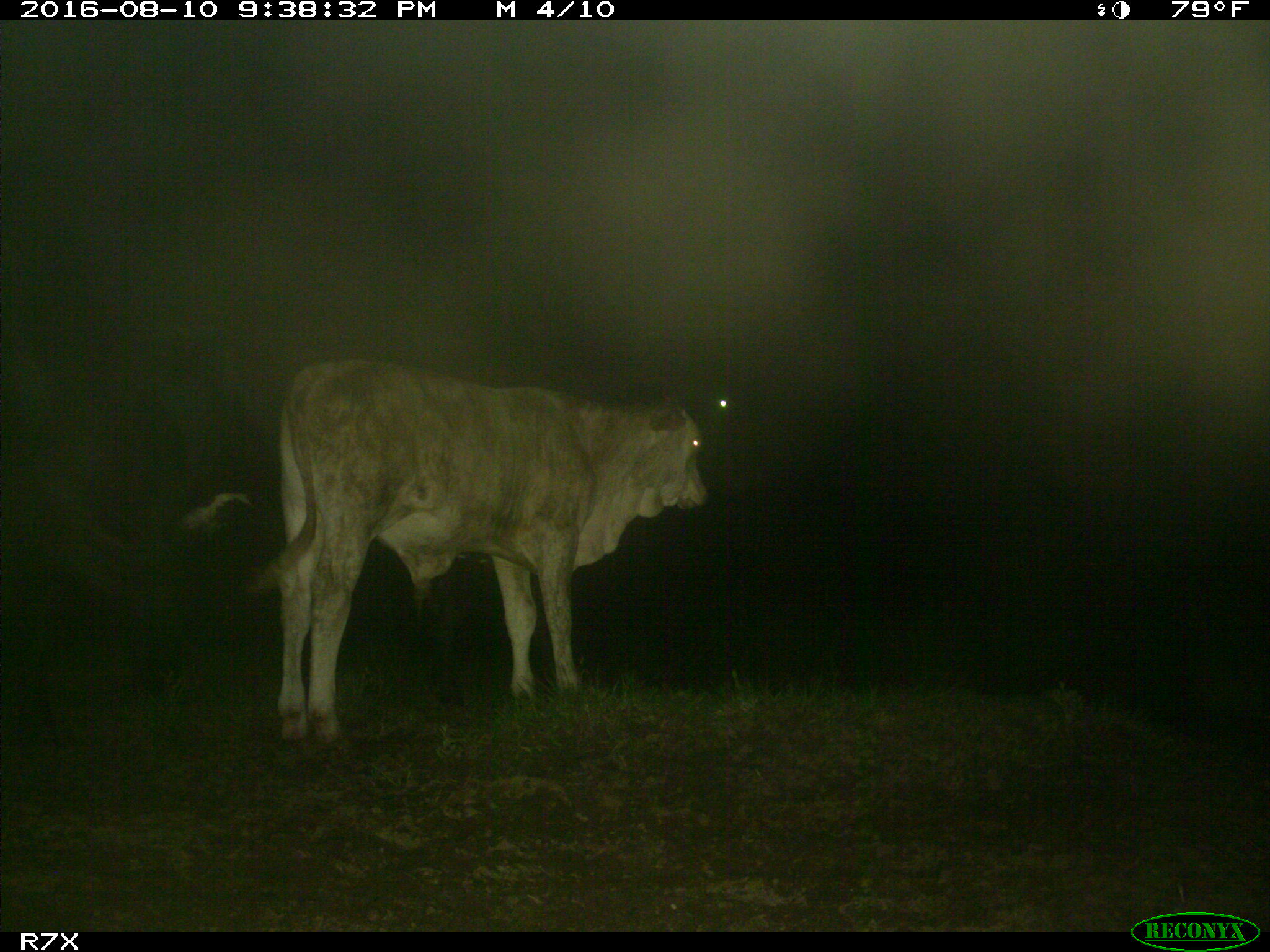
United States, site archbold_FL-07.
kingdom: Animalia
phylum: Chordata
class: Mammalia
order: Artiodactyla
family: Bovidae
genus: Bos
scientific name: Bos taurus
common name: domestic cow